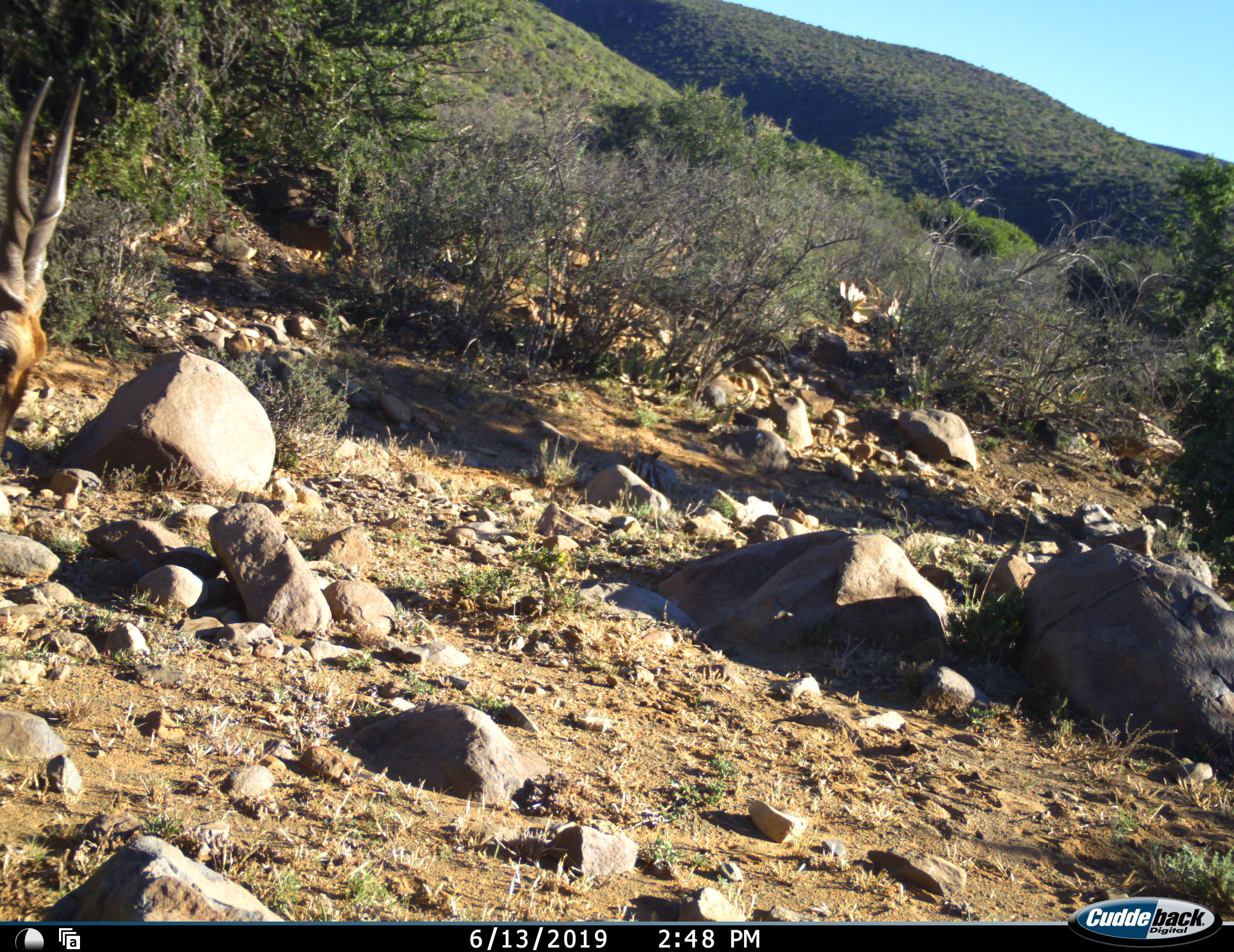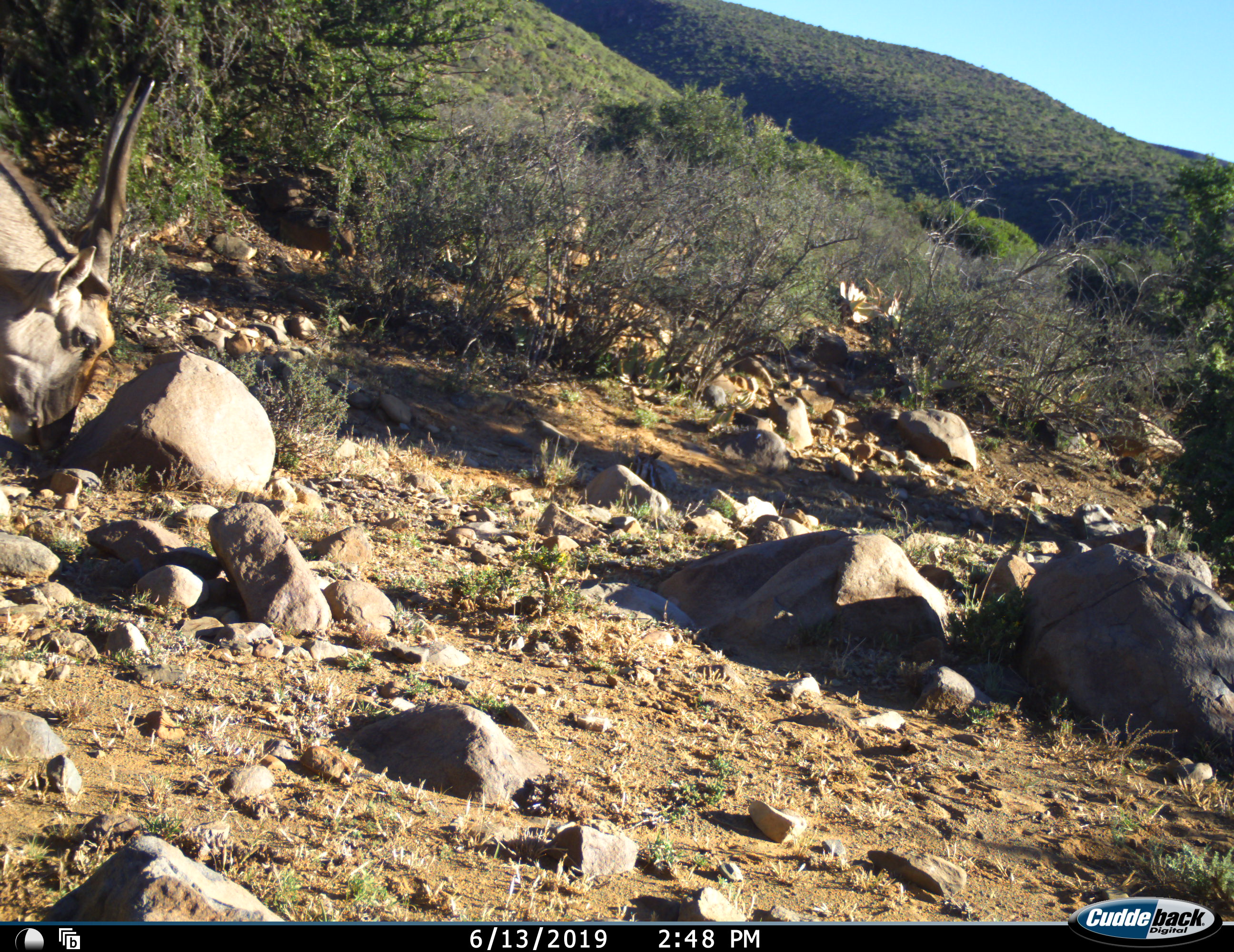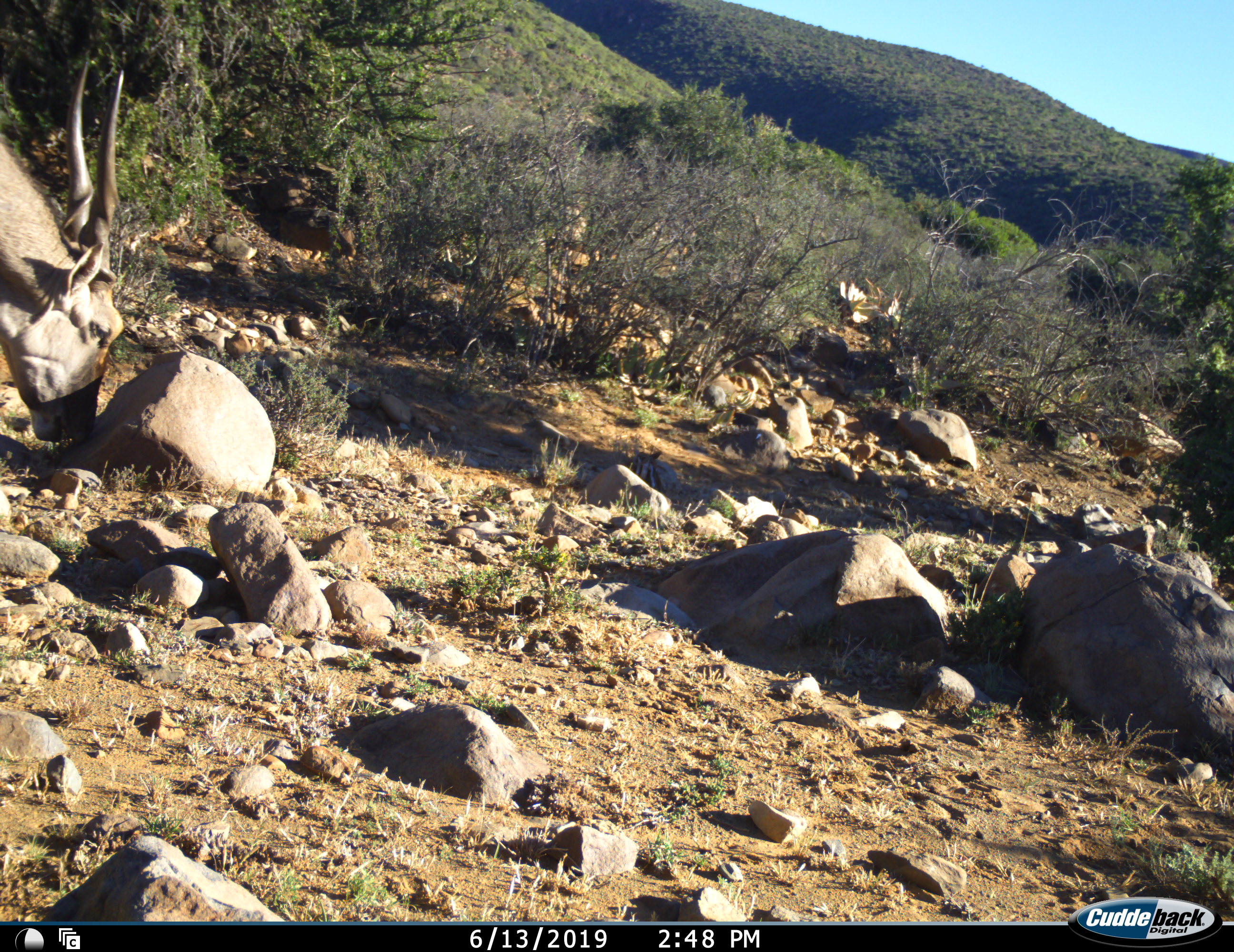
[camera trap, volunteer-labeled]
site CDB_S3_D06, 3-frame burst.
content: unidentified animal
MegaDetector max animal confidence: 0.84